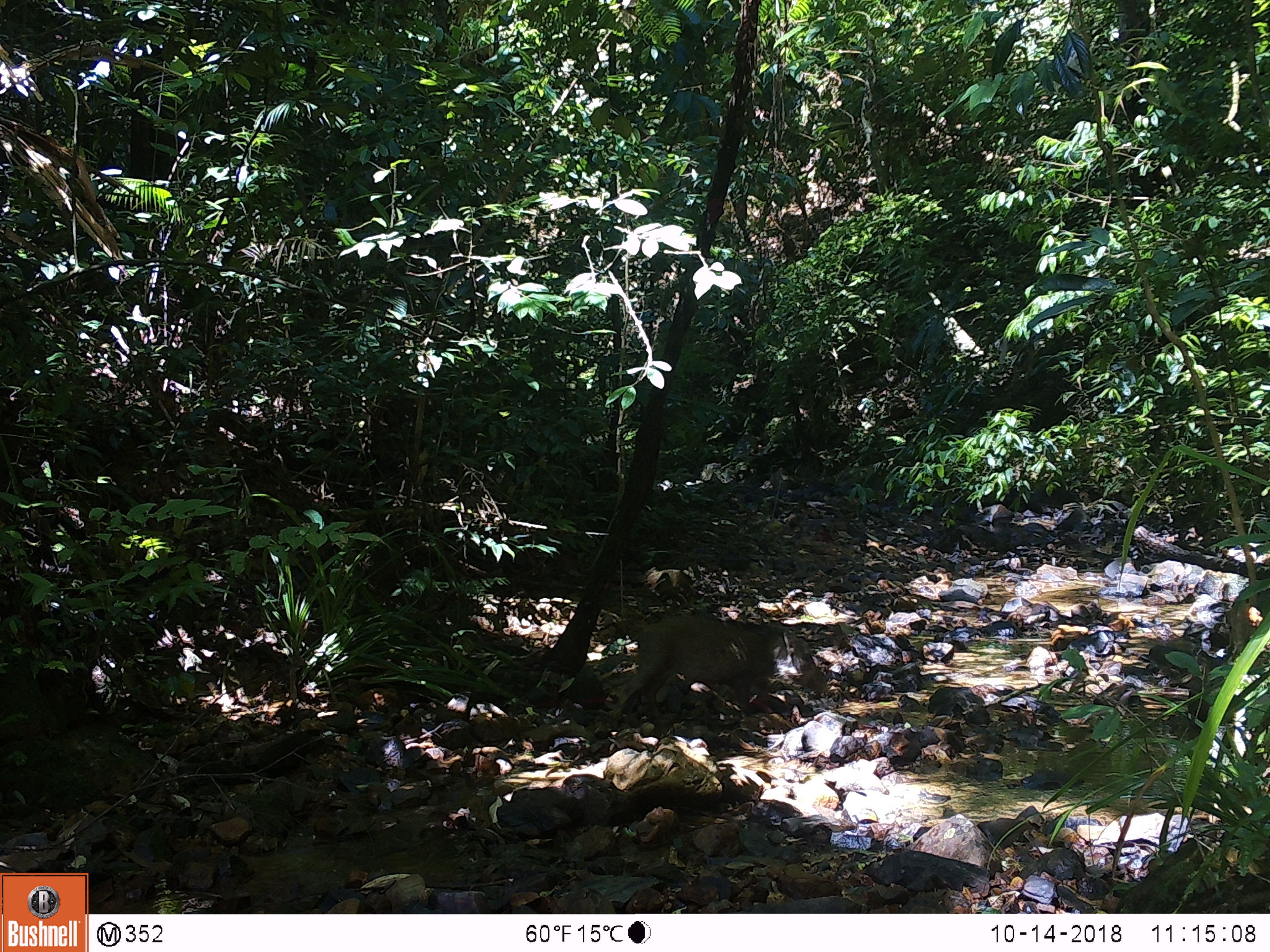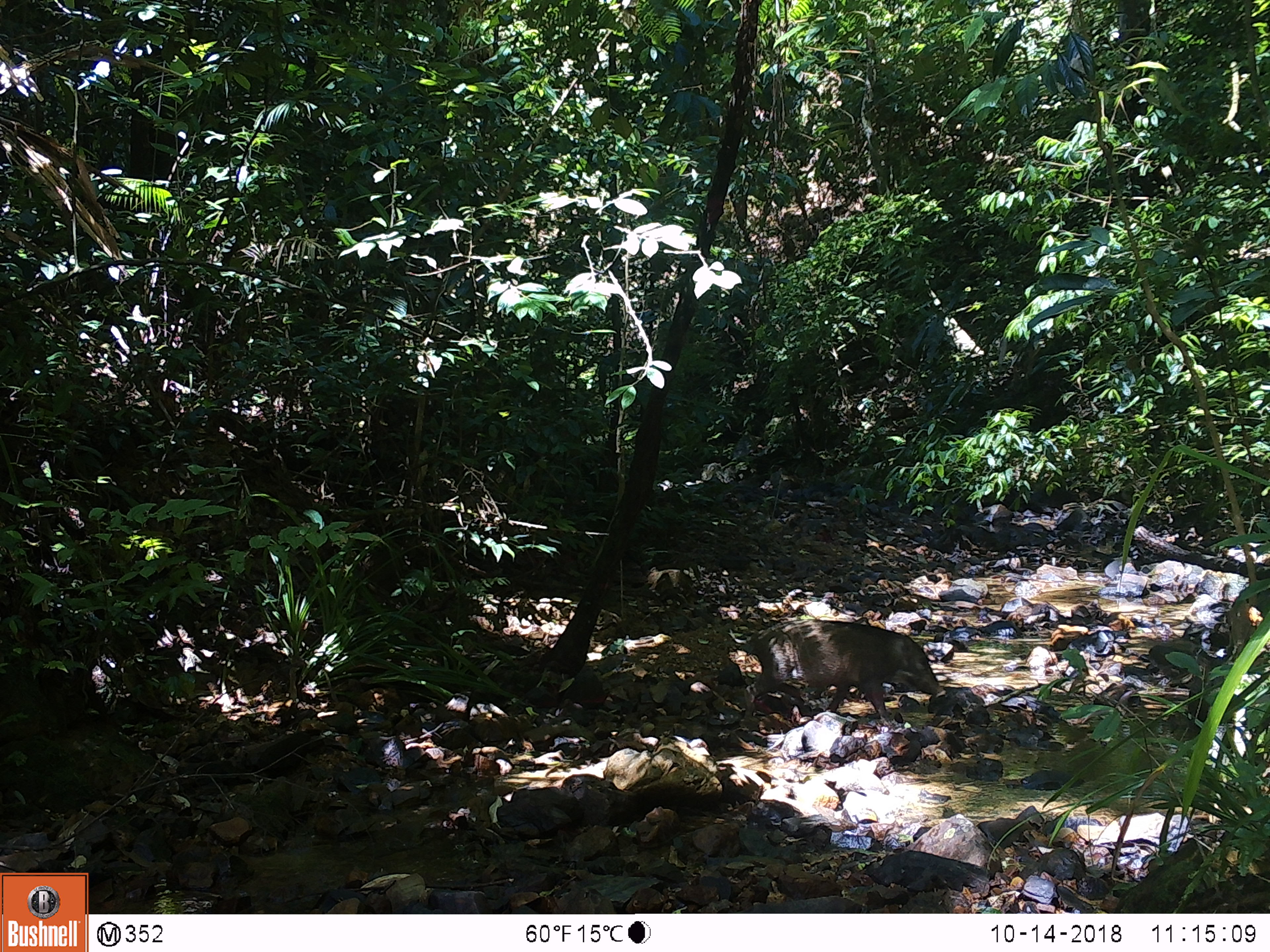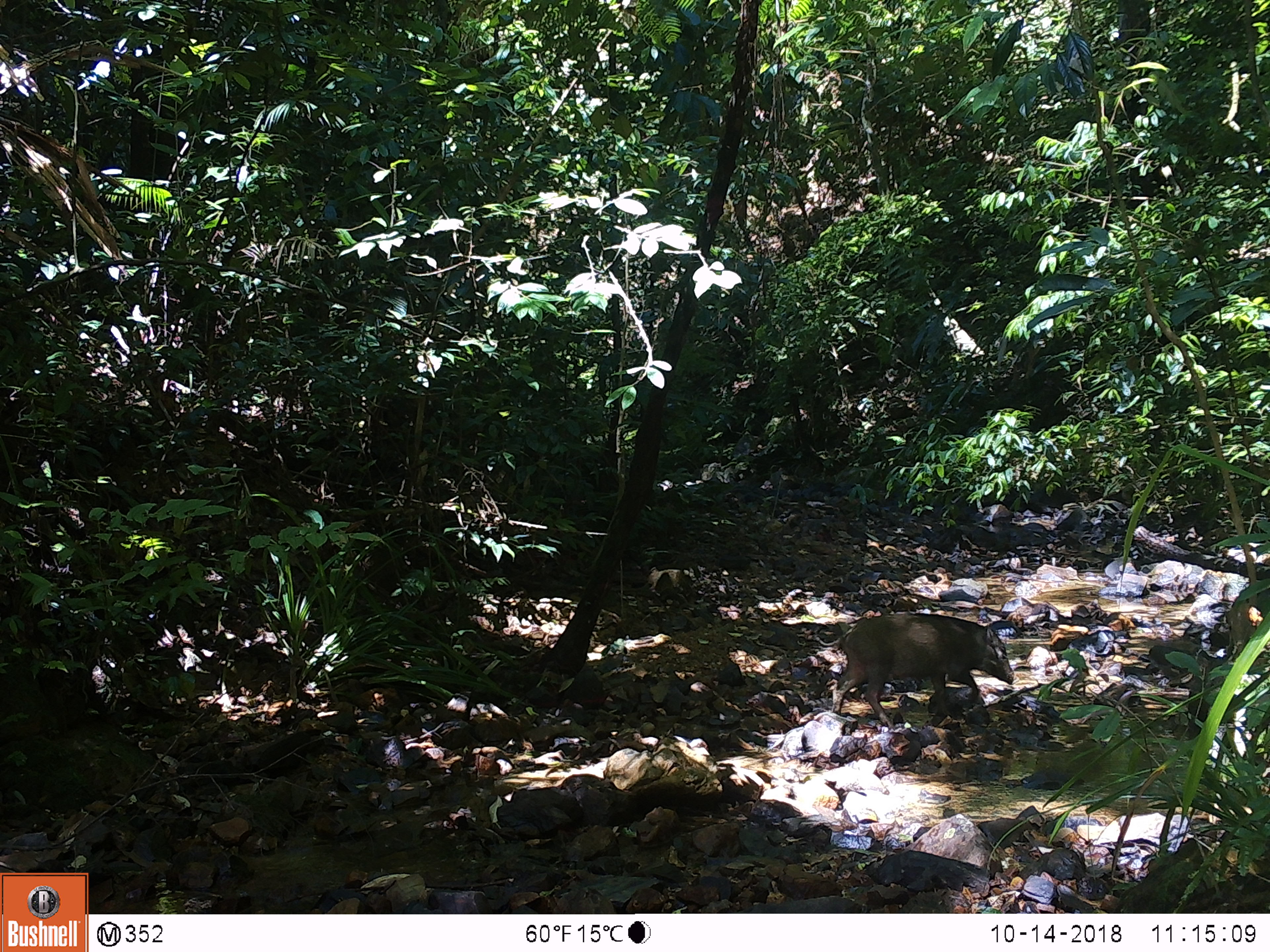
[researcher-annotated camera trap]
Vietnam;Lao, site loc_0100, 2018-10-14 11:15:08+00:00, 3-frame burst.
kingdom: Animalia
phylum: Chordata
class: Mammalia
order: Artiodactyla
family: Suidae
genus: Sus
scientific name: Sus scrofa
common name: eurasian wild pig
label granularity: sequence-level